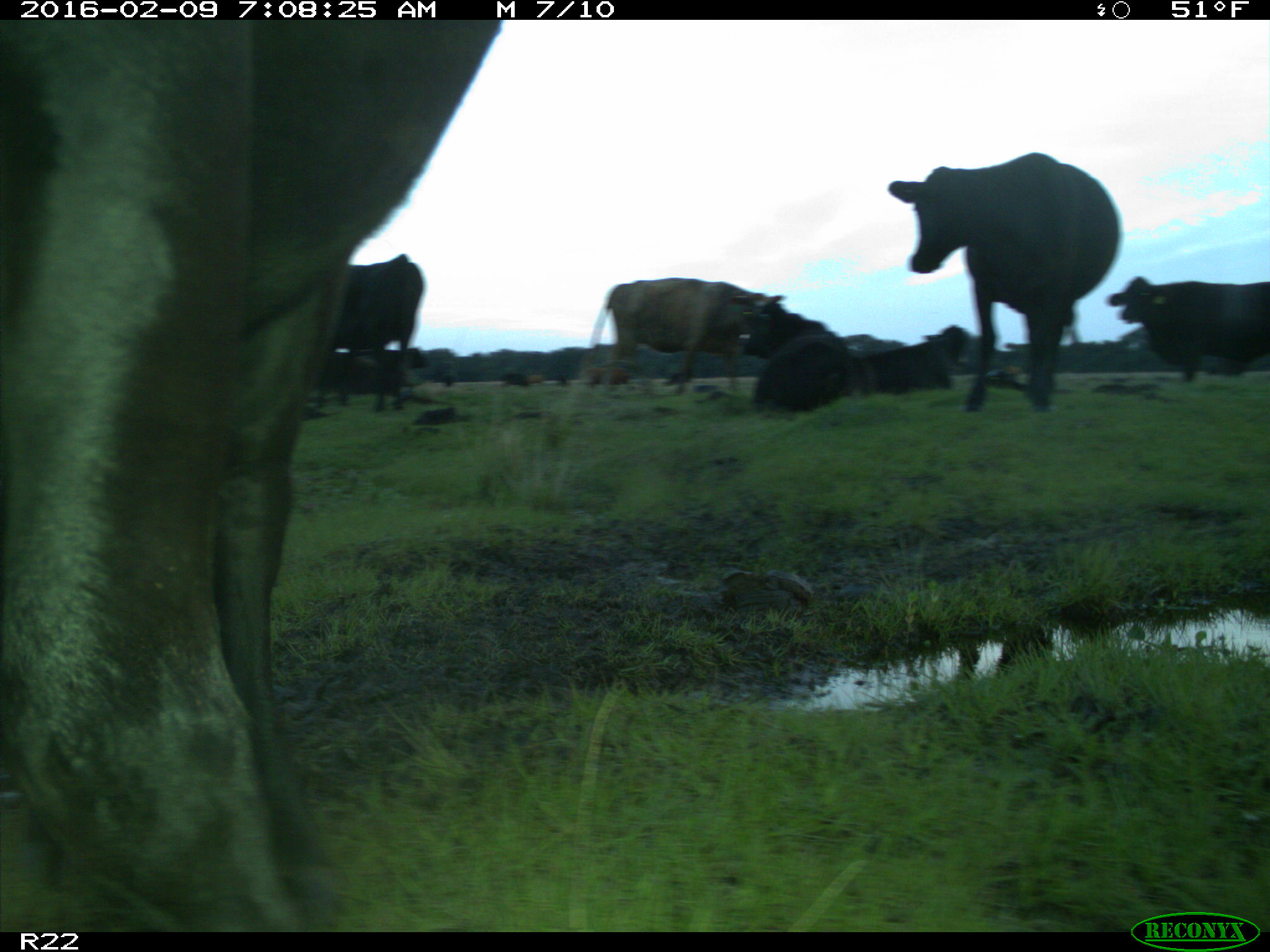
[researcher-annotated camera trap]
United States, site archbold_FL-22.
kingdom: Animalia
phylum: Chordata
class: Mammalia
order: Artiodactyla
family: Bovidae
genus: Bos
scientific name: Bos taurus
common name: domestic cow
Bos taurus (domestic cow).